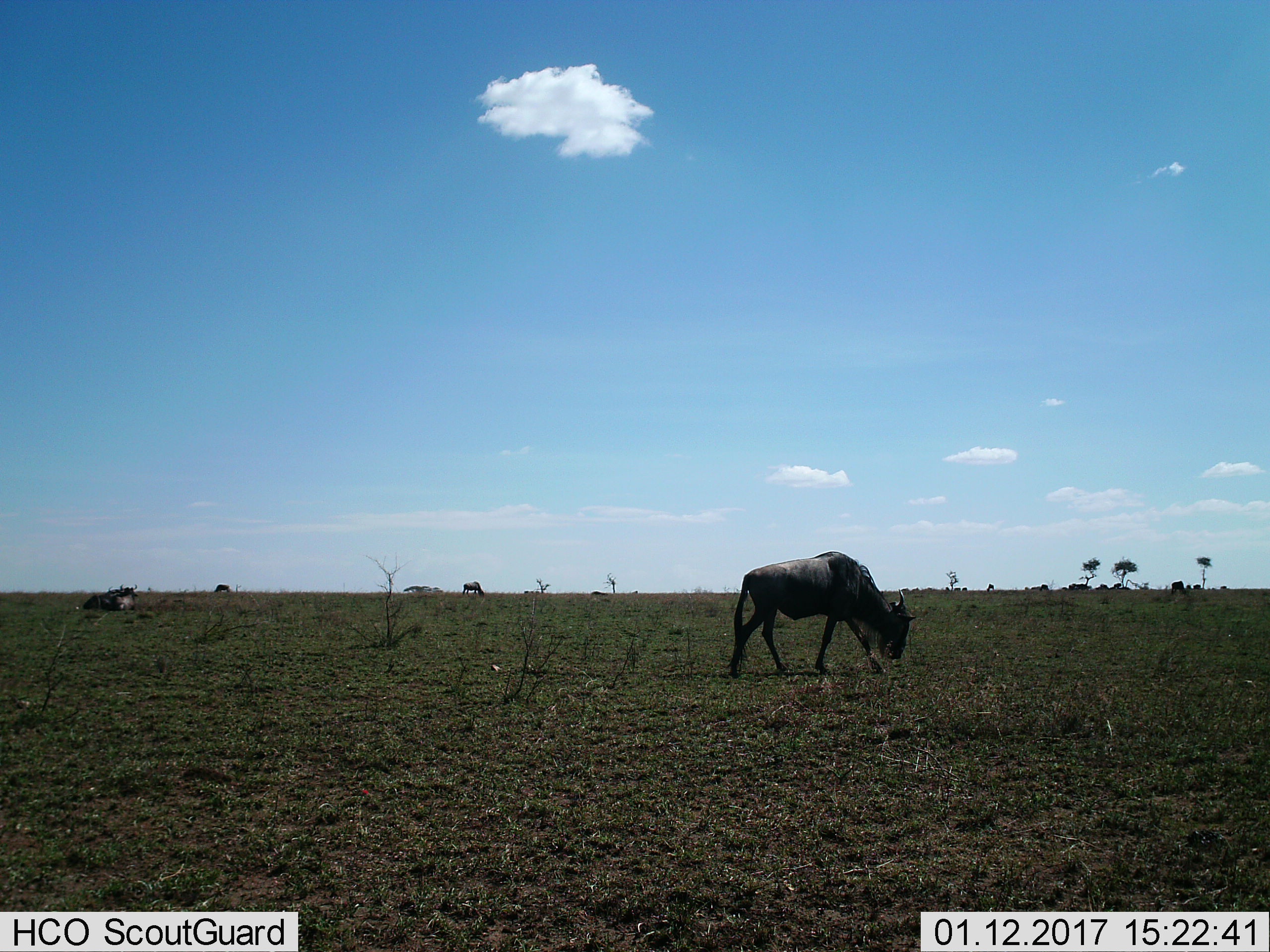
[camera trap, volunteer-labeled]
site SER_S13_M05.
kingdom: Animalia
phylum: Chordata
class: Mammalia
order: Artiodactyla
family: Bovidae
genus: Connochaetes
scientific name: Connochaetes taurinus taurinus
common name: blue wildebeest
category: wildebeestblue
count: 5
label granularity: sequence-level